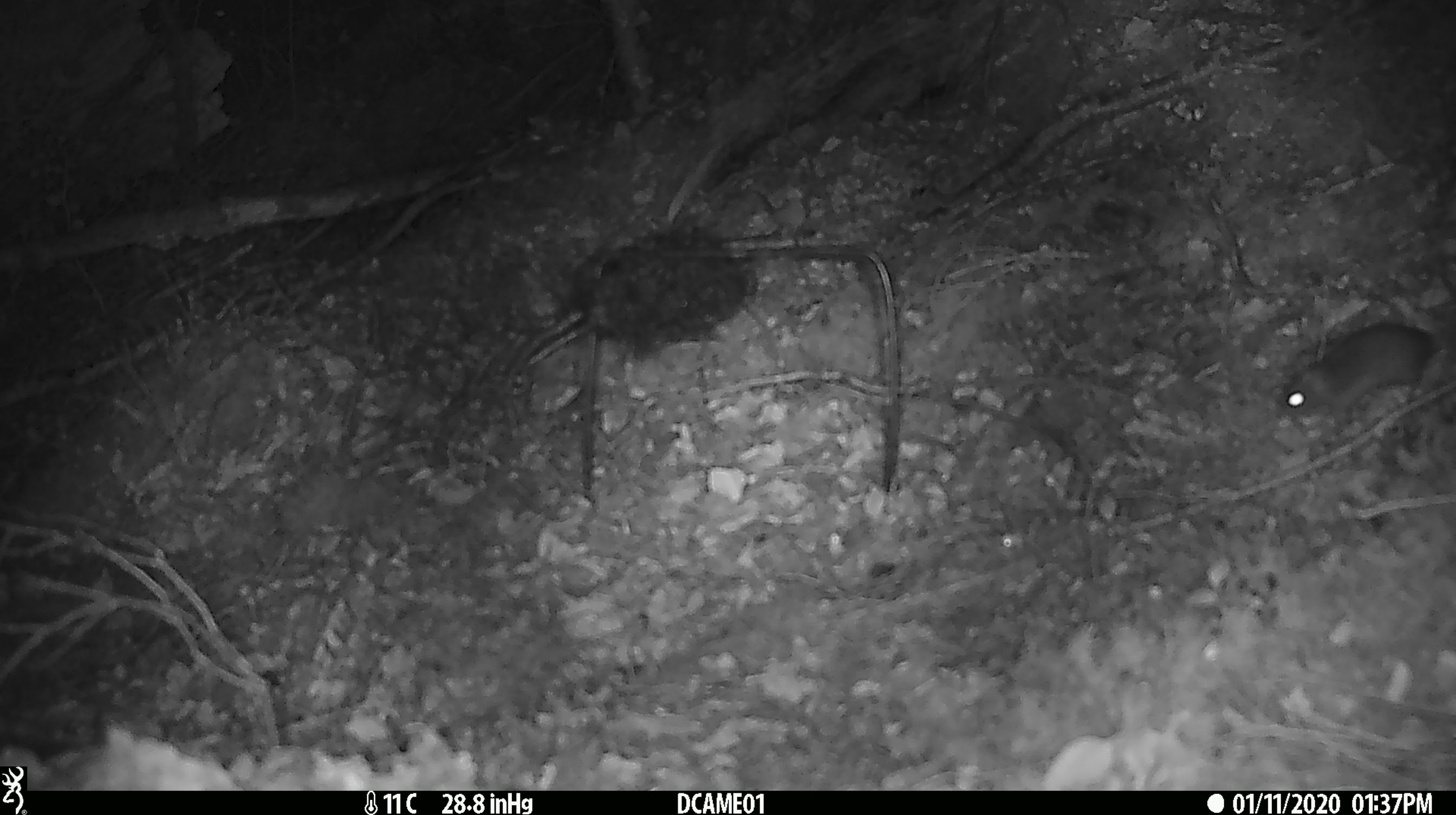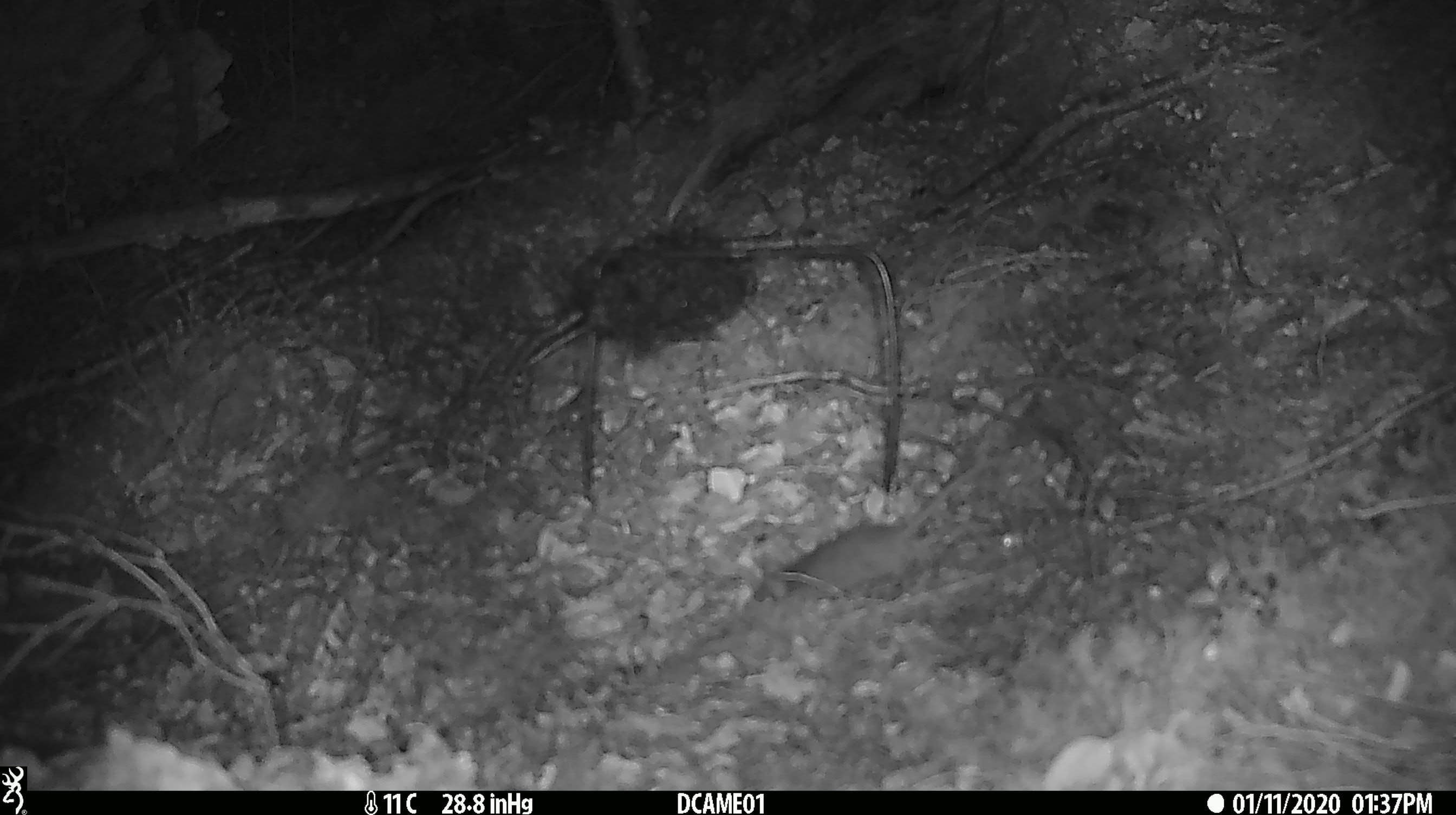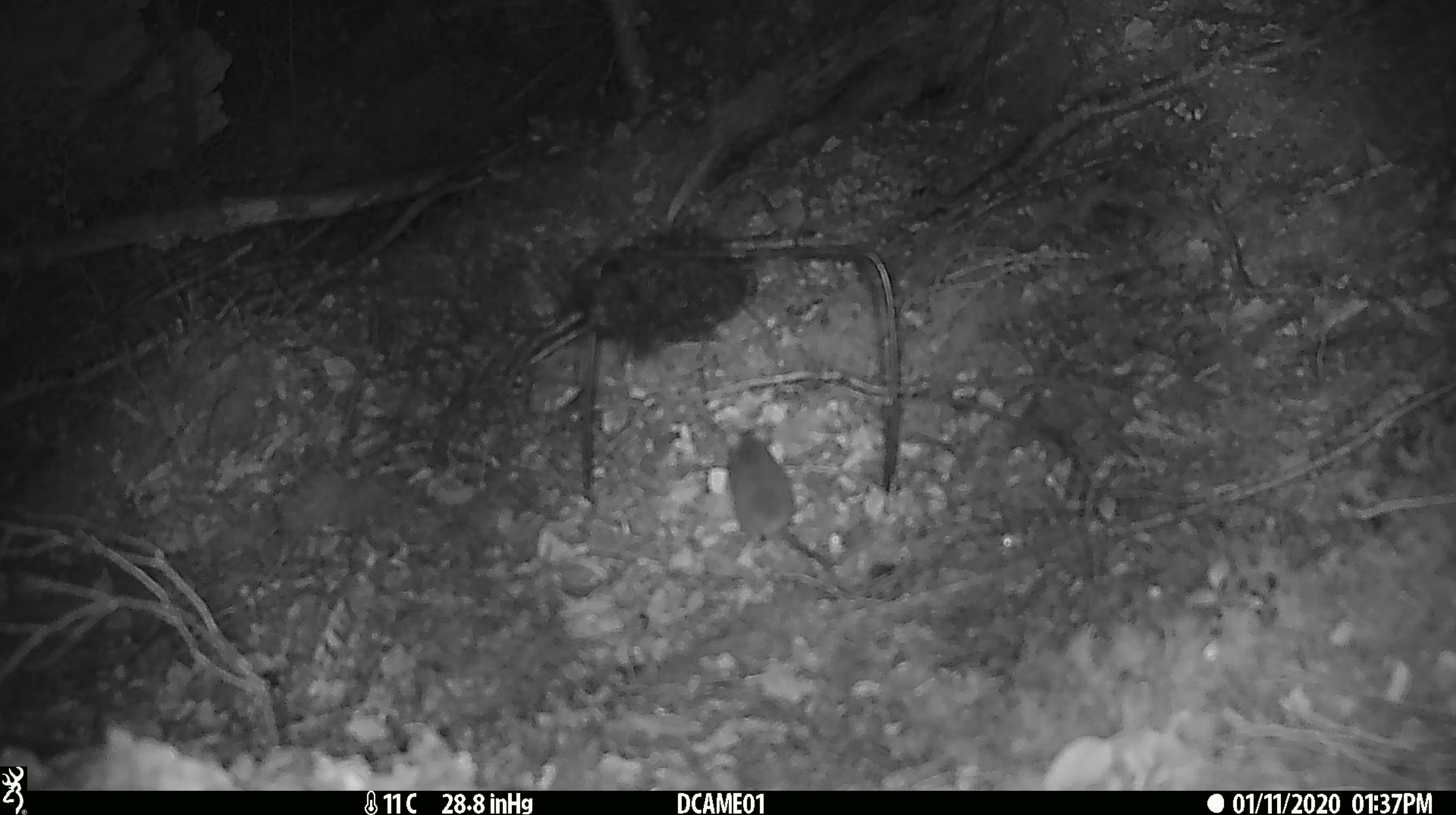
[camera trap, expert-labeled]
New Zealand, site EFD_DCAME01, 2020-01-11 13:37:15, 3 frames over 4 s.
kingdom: Animalia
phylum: Chordata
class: Mammalia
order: Rodentia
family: Muridae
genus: Mus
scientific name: Mus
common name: mouse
Mouse (Mus).